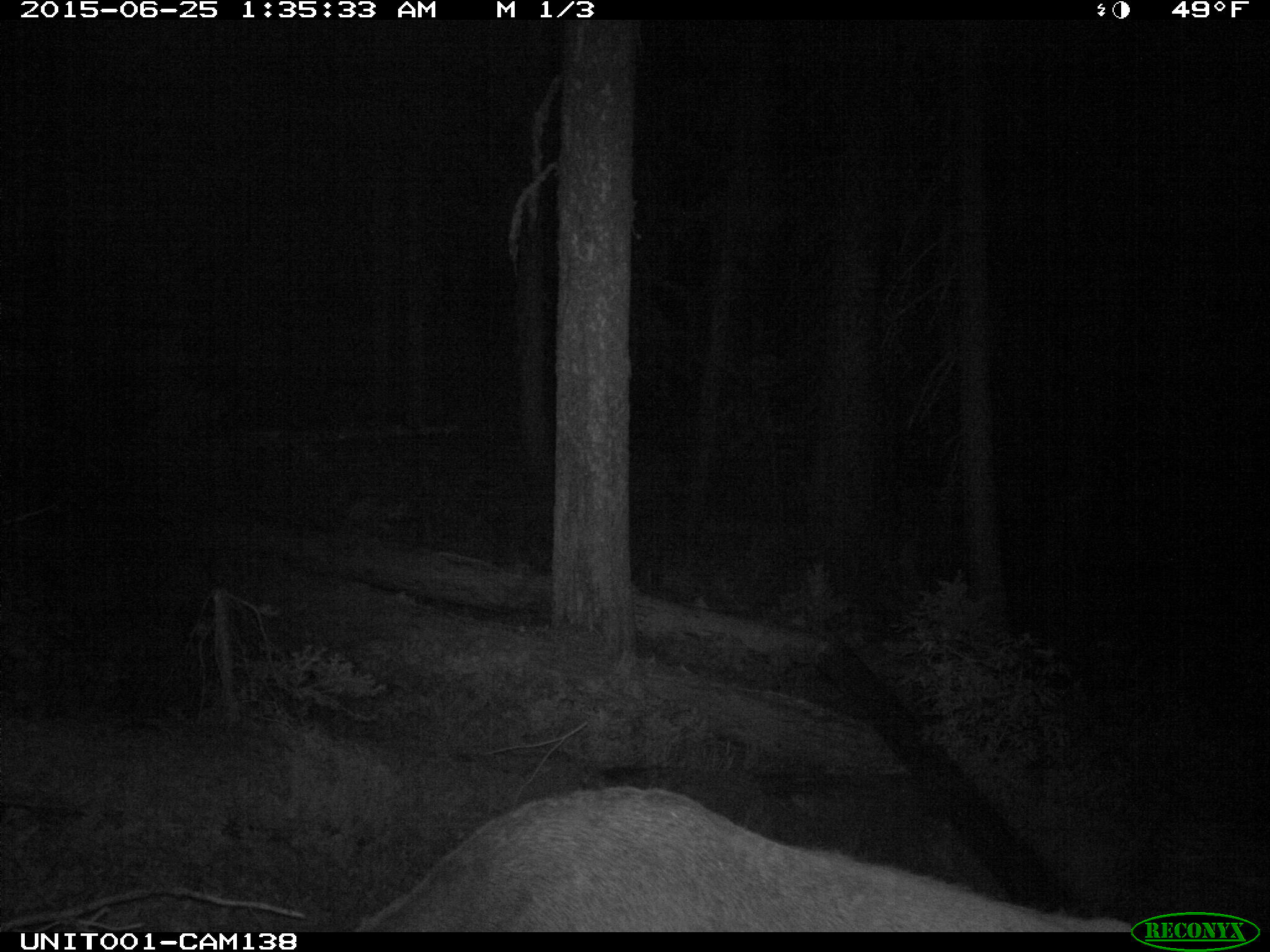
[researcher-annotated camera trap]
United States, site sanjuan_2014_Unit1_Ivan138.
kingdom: Animalia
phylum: Chordata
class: Mammalia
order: Artiodactyla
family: Cervidae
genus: Cervus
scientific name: Cervus elaphus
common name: red deer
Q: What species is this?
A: Cervus elaphus (red deer).